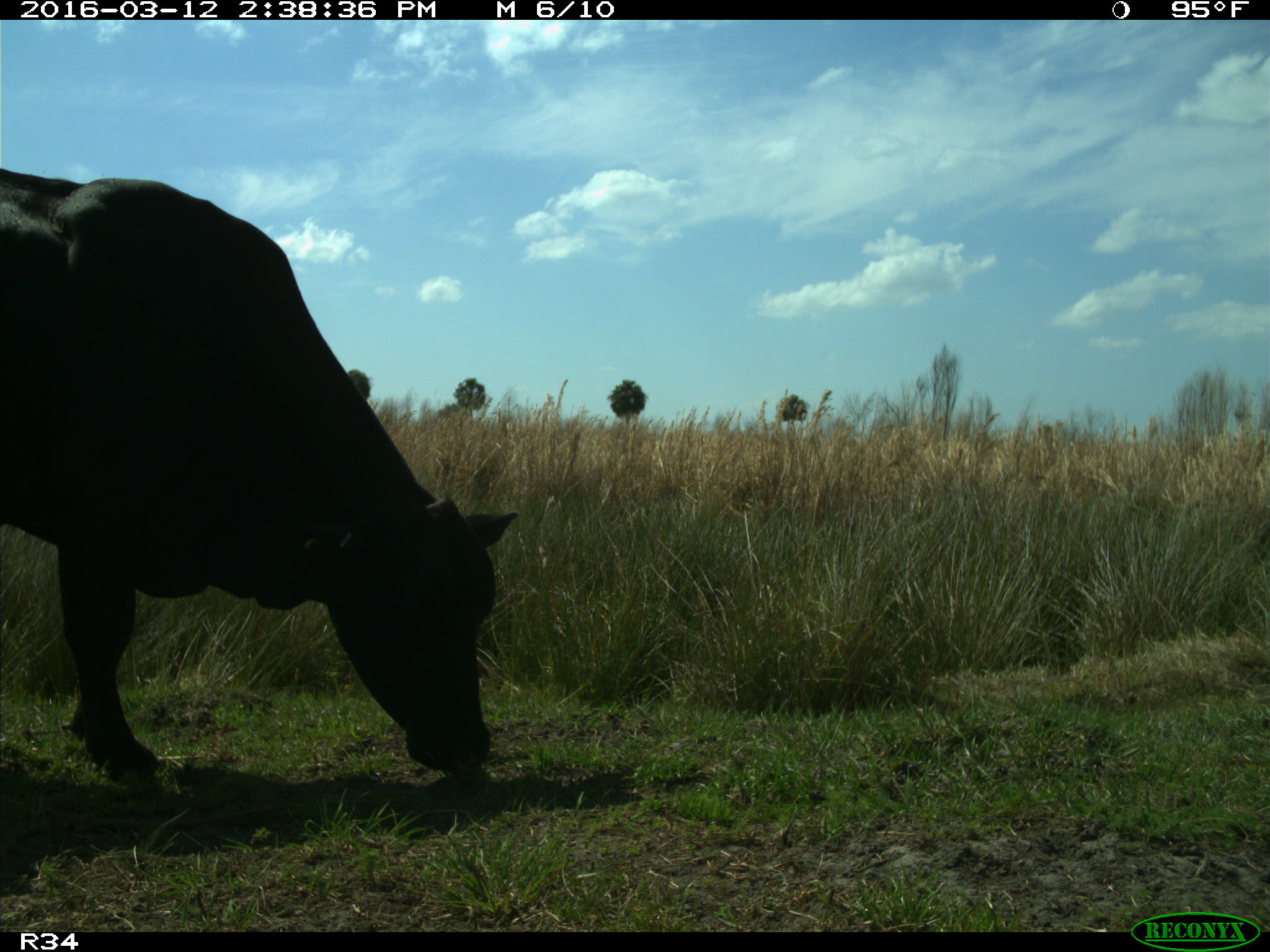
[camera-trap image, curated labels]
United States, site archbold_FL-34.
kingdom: Animalia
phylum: Chordata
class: Mammalia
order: Artiodactyla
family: Bovidae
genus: Bos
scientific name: Bos taurus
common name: domestic cow